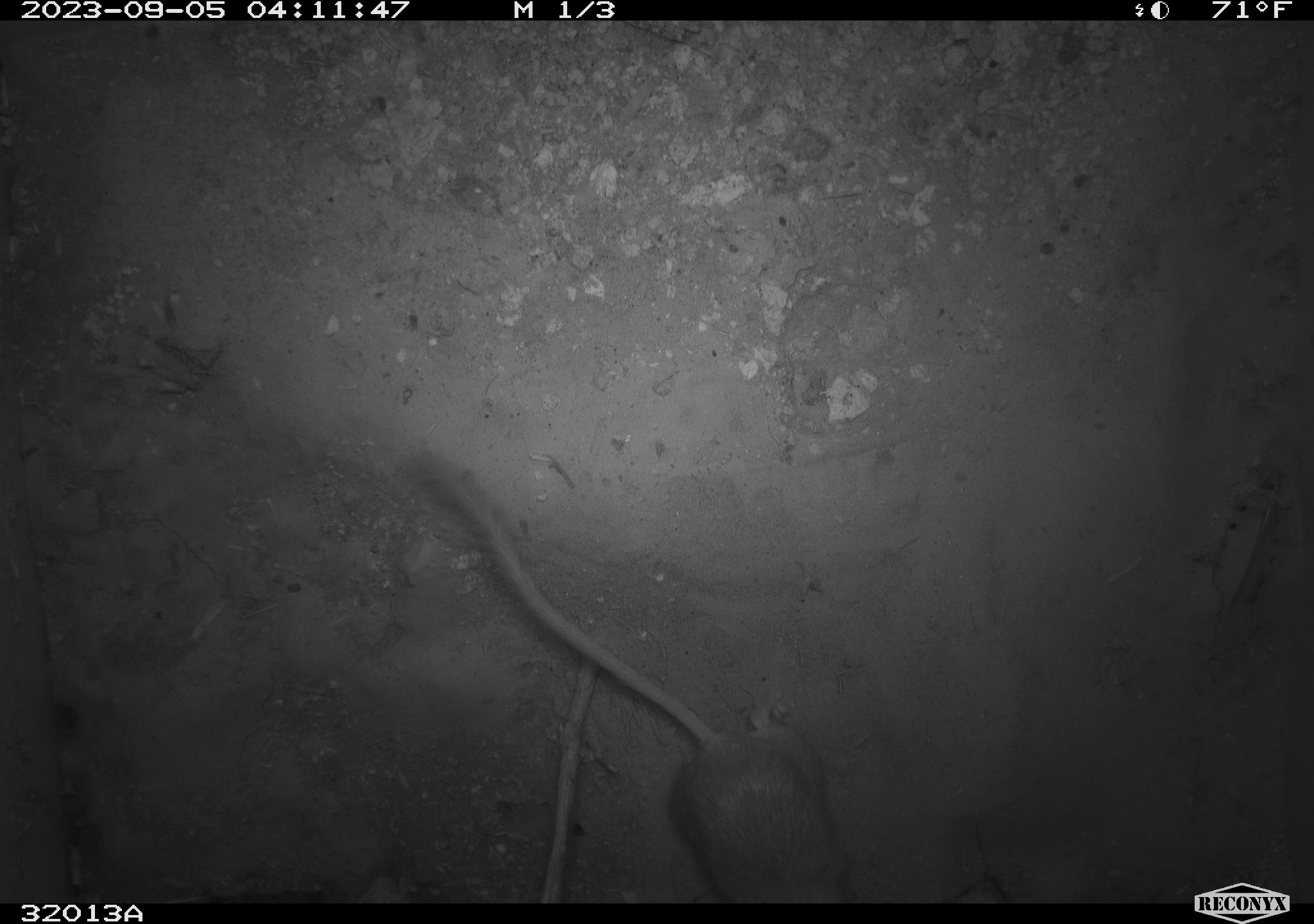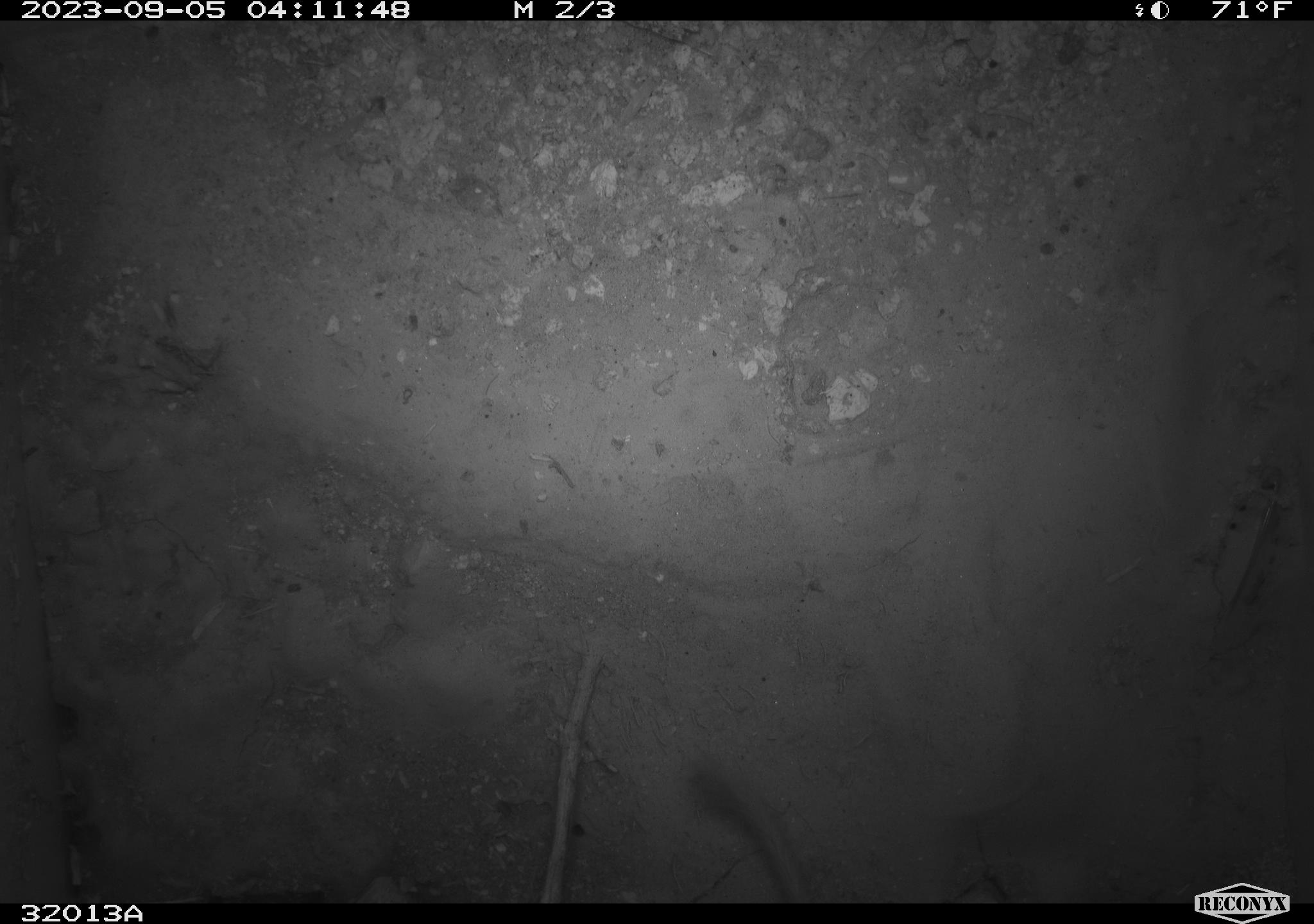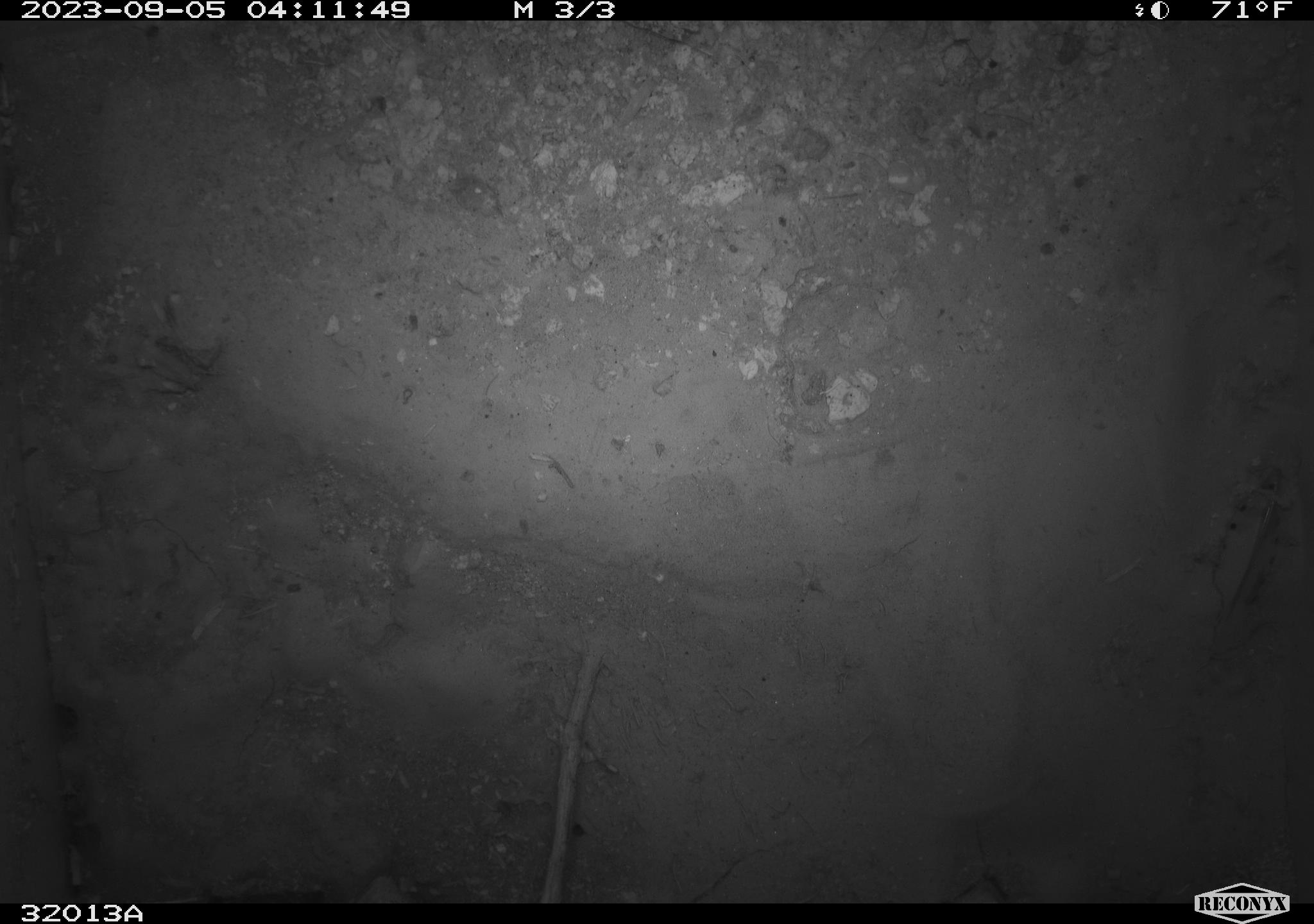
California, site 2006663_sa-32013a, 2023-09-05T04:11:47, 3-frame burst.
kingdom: Animalia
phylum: Chordata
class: Mammalia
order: Rodentia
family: Heteromyidae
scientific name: Heteromyidae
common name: kangaroo rats and pocket mice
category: heteromyidae family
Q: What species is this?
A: Heteromyidae family (kangaroo rats and pocket mice) (Heteromyidae).